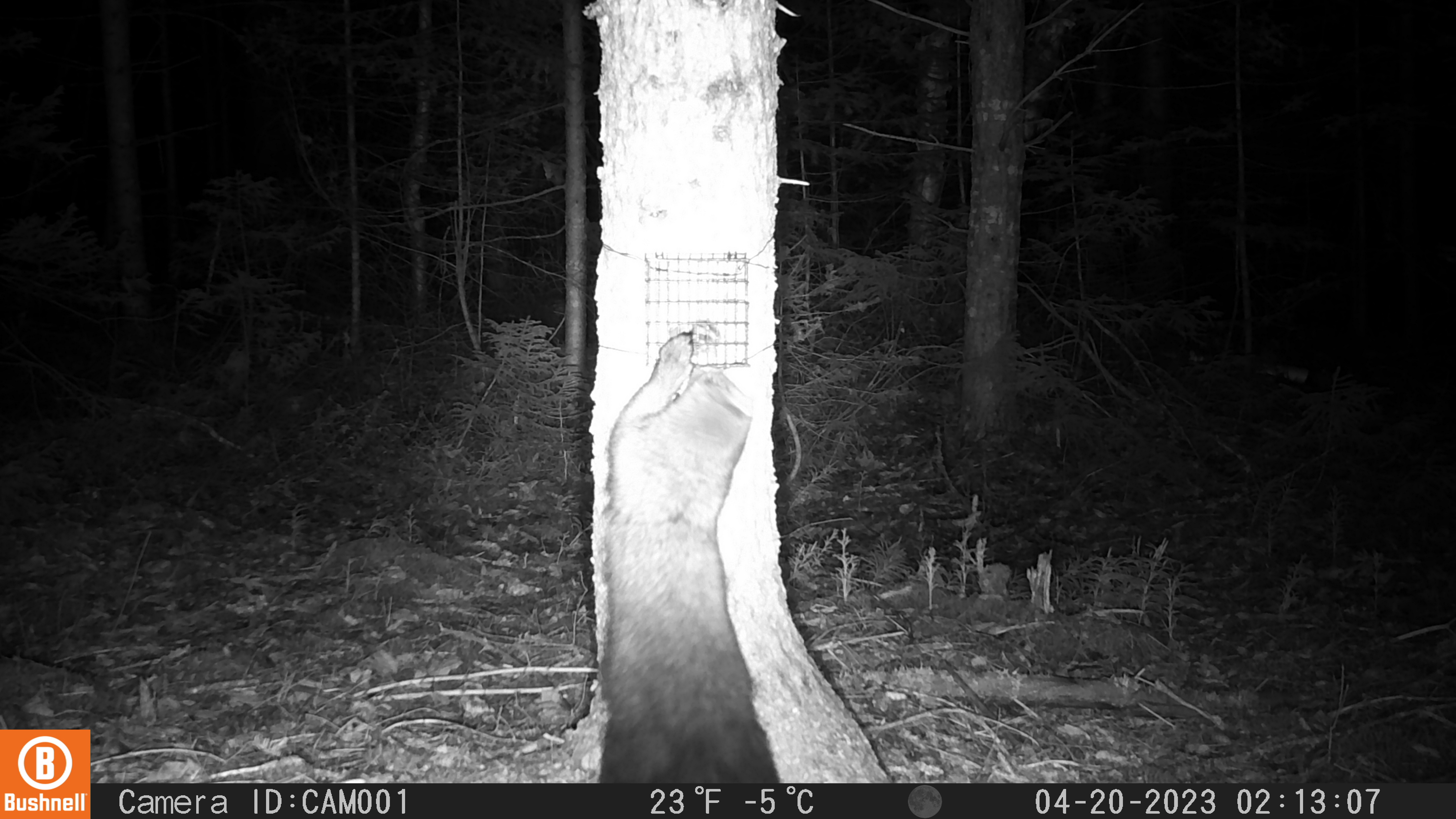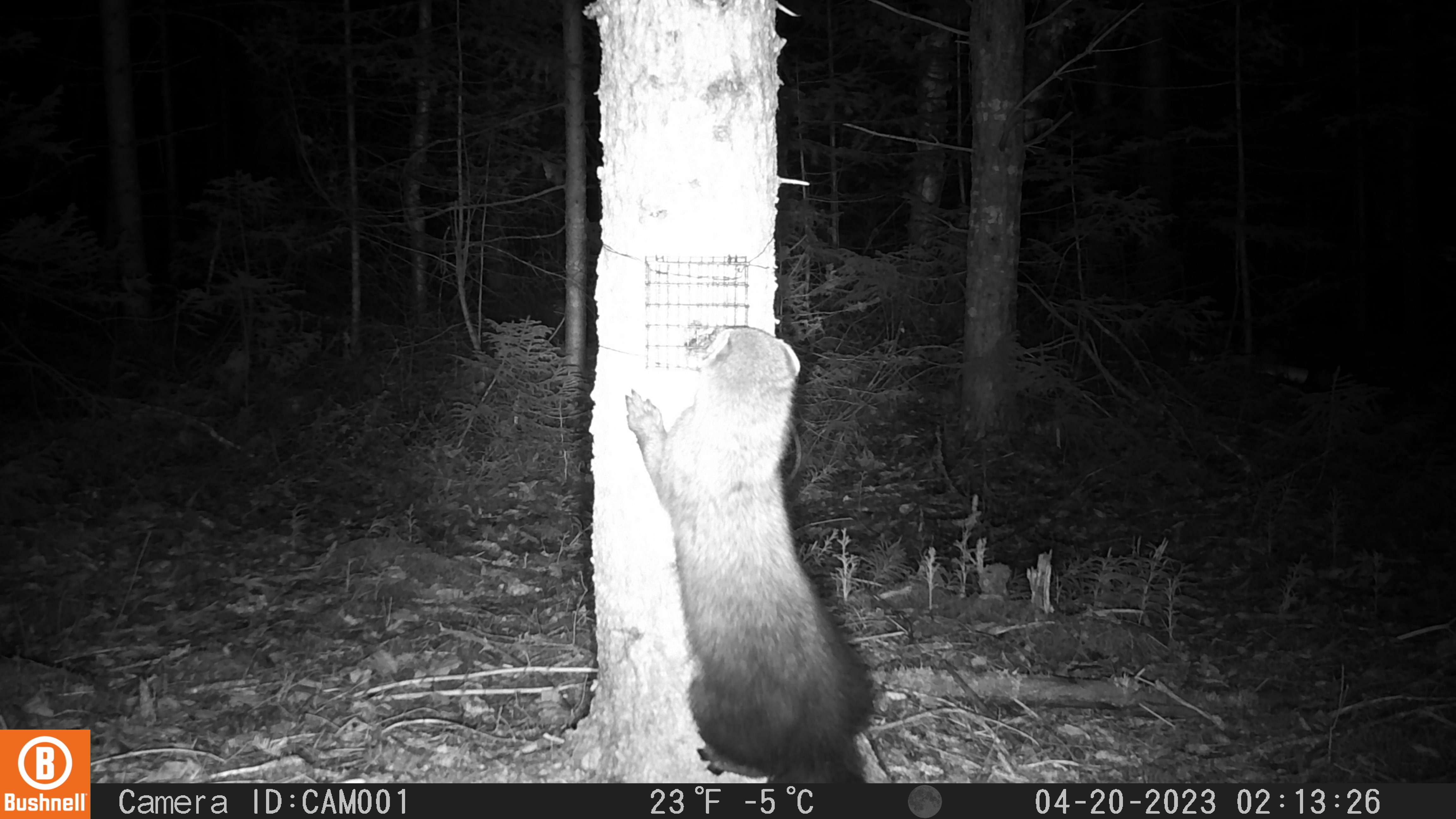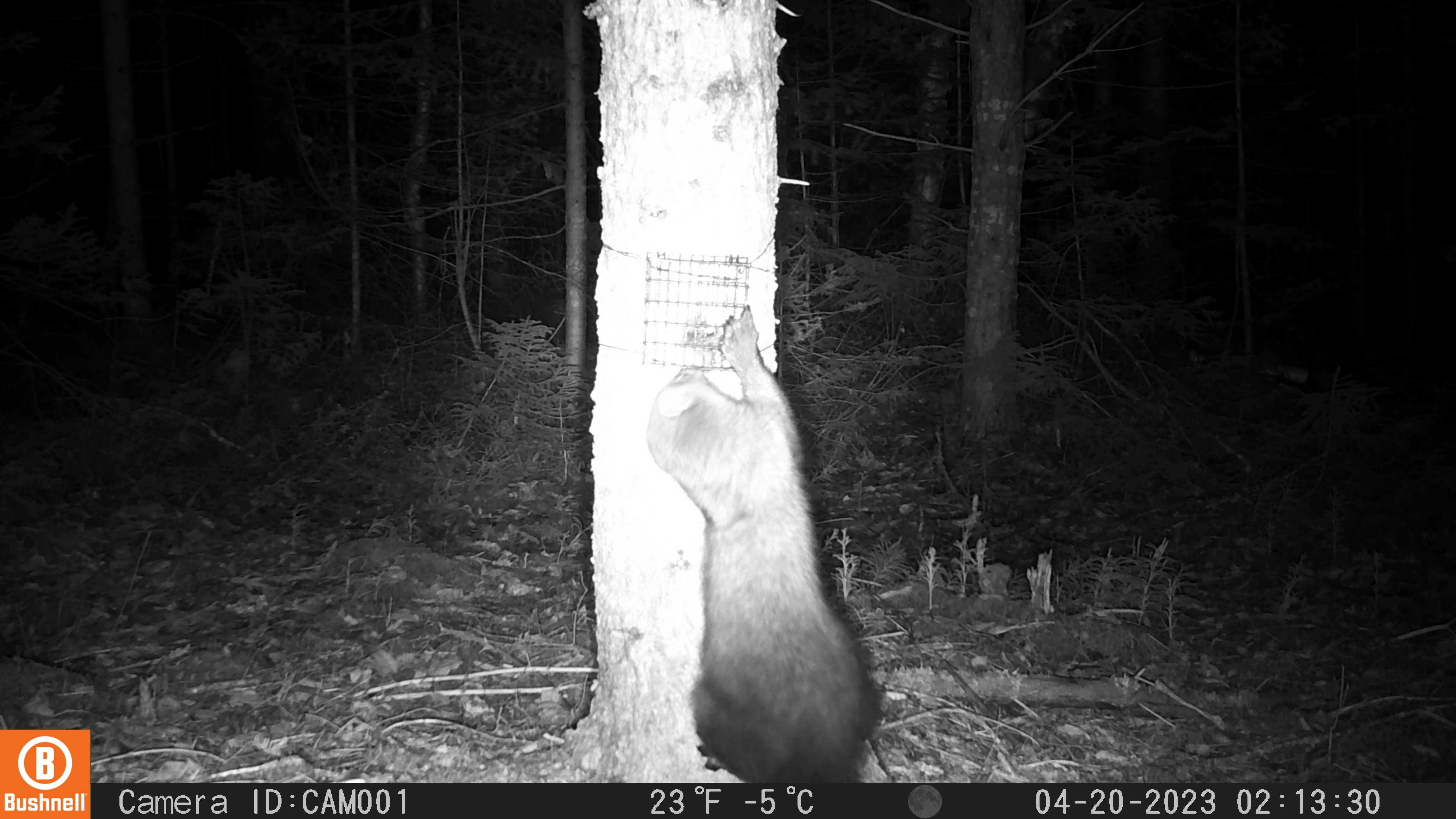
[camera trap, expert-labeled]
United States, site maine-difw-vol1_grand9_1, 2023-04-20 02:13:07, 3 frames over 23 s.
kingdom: Animalia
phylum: Chordata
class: Mammalia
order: Carnivora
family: Mustelidae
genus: Pekania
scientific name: Pekania pennanti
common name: fisher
Fisher (Pekania pennanti).